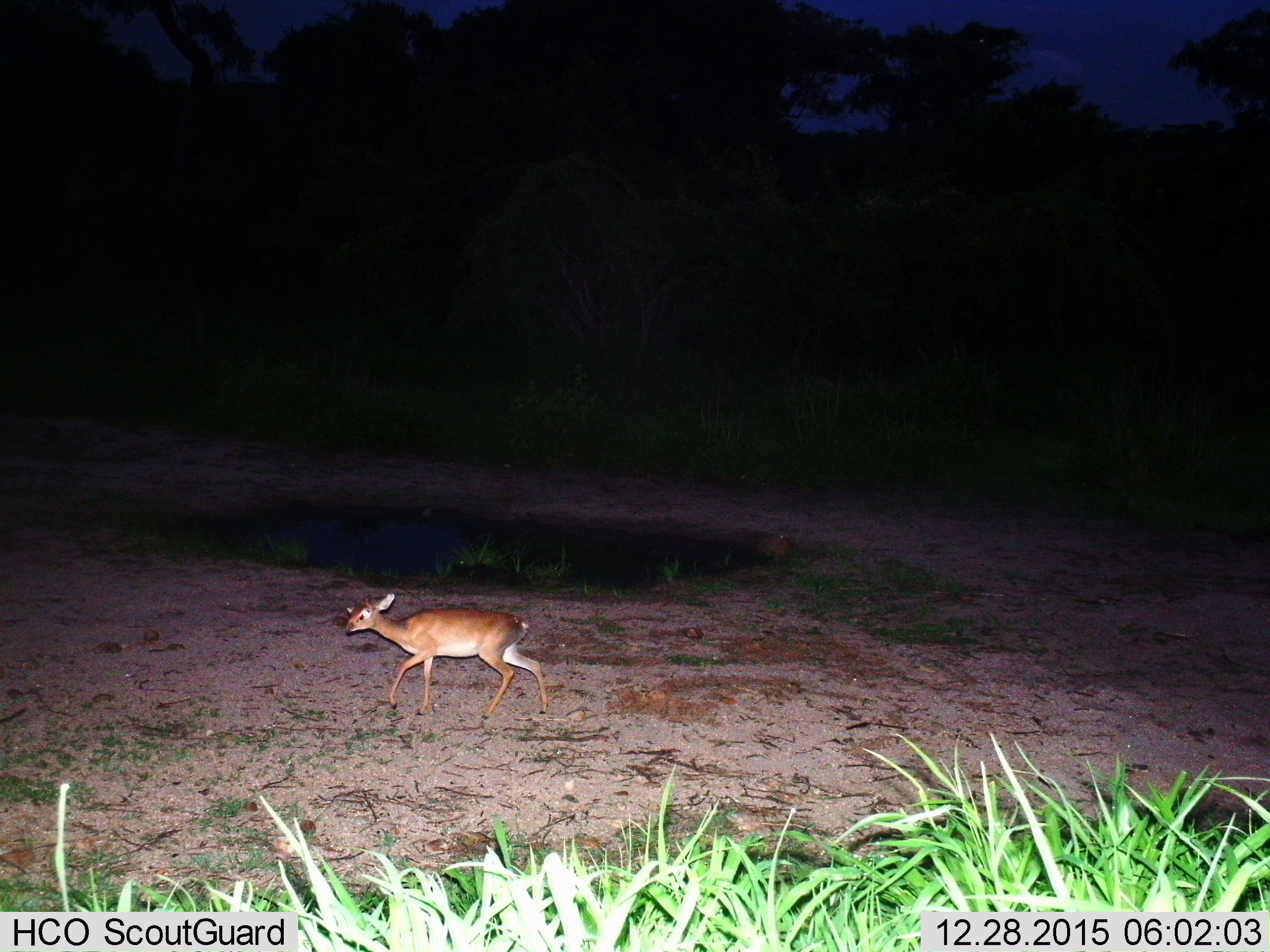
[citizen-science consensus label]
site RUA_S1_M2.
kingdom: Animalia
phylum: Chordata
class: Mammalia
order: Artiodactyla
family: Bovidae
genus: Madoqua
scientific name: Madoqua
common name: dik-dik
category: dikdik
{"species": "dikdik (dik-dik) (Madoqua)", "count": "1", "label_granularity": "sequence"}